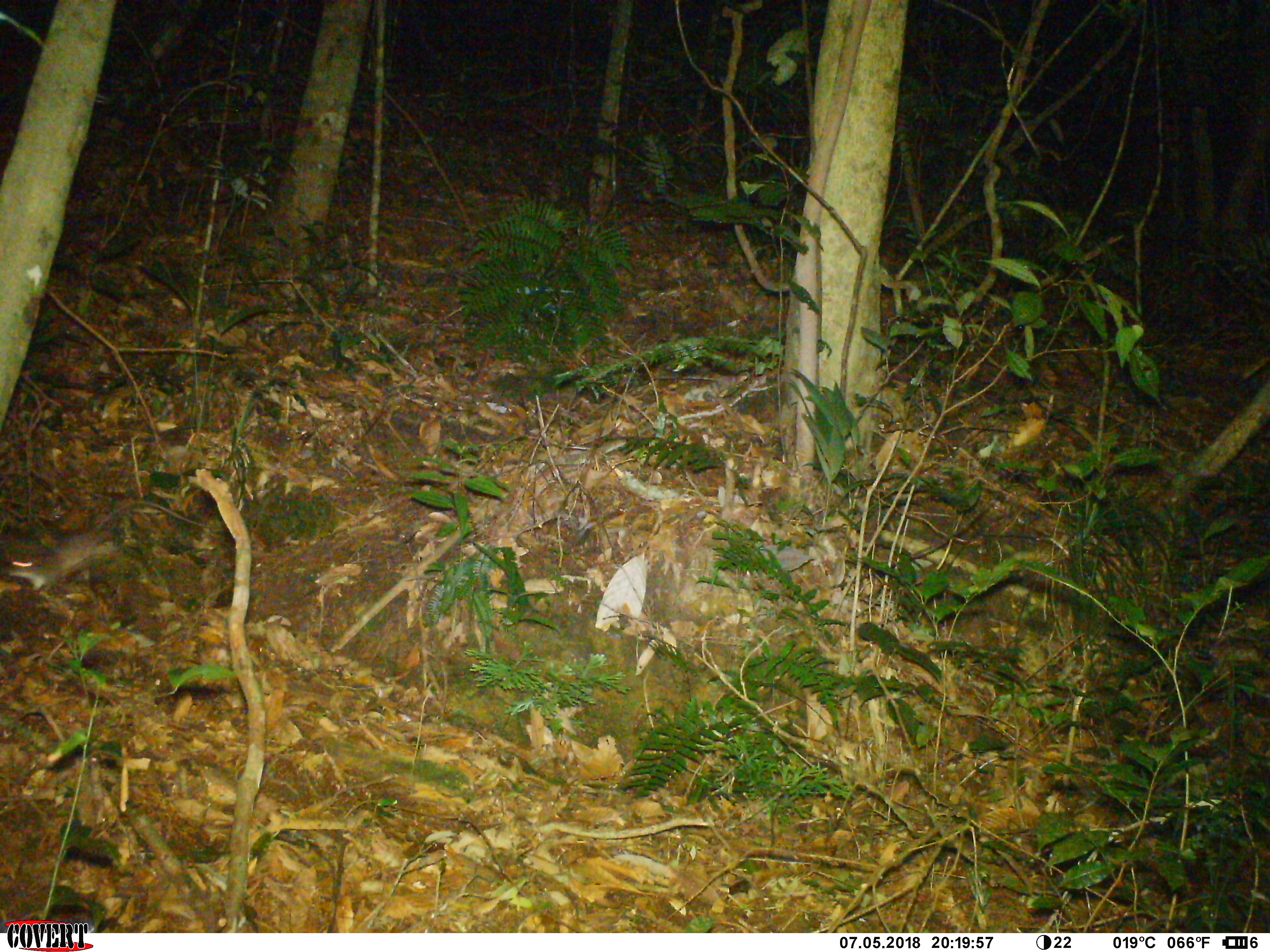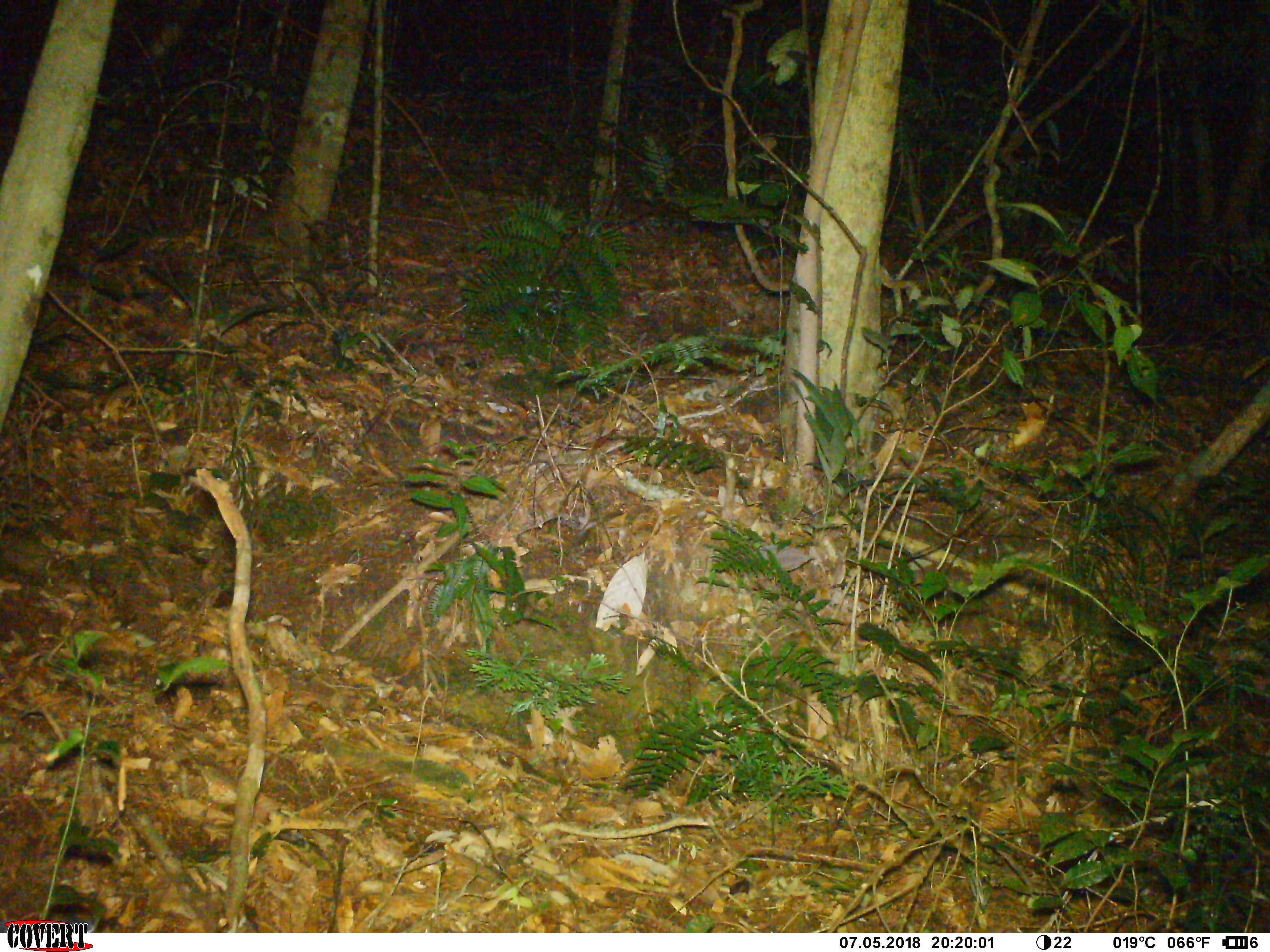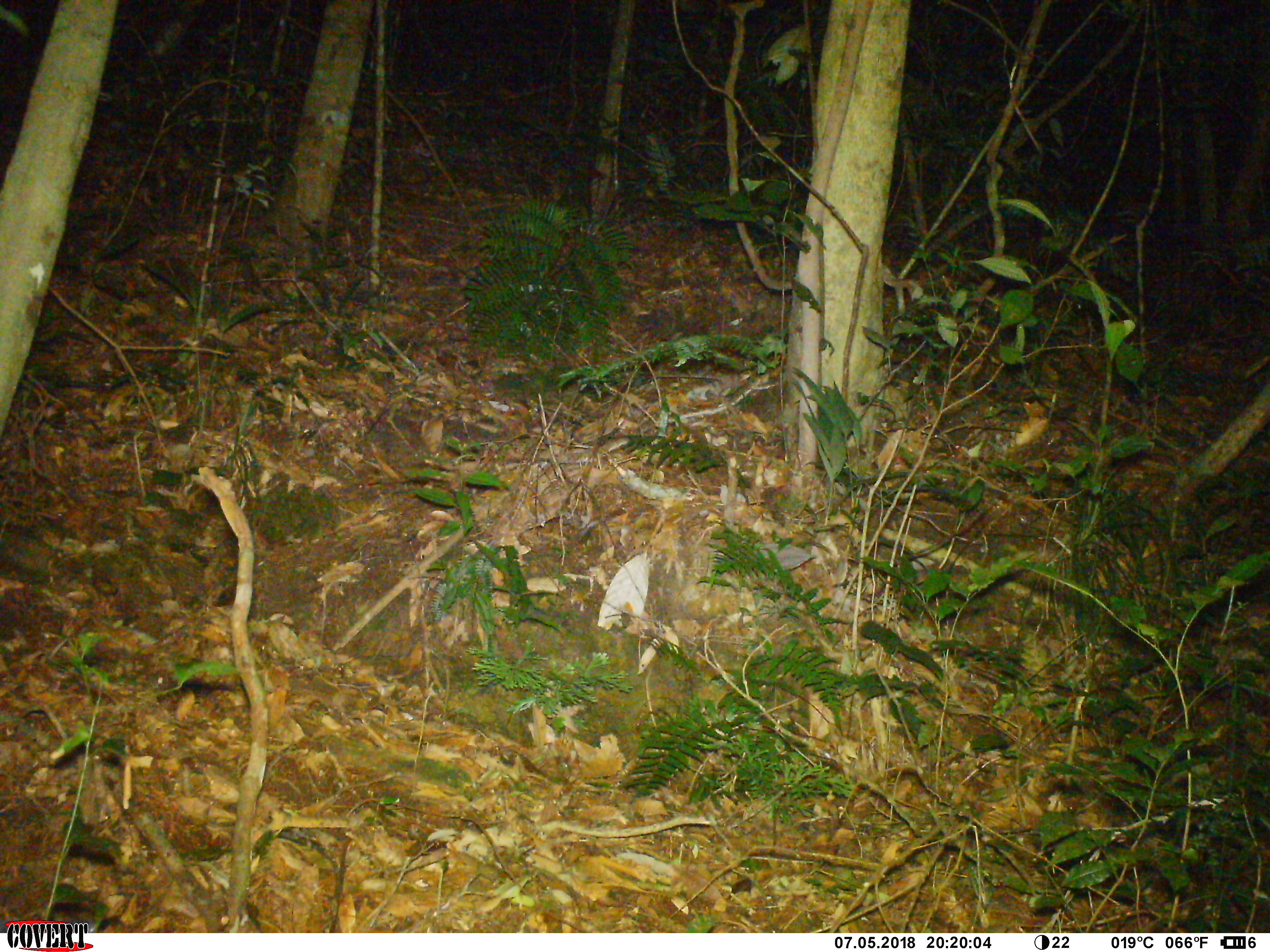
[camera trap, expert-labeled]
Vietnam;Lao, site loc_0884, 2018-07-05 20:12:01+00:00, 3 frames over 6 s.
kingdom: Animalia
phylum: Chordata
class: Mammalia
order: Rodentia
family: Muridae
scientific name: Muridae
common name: old-world mice and rats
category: unidentified murid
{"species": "unidentified murid (old-world mice and rats) (Muridae)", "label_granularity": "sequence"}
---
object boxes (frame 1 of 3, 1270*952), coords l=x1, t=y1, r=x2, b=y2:
unidentified murid: l=0, t=495, r=214, b=590